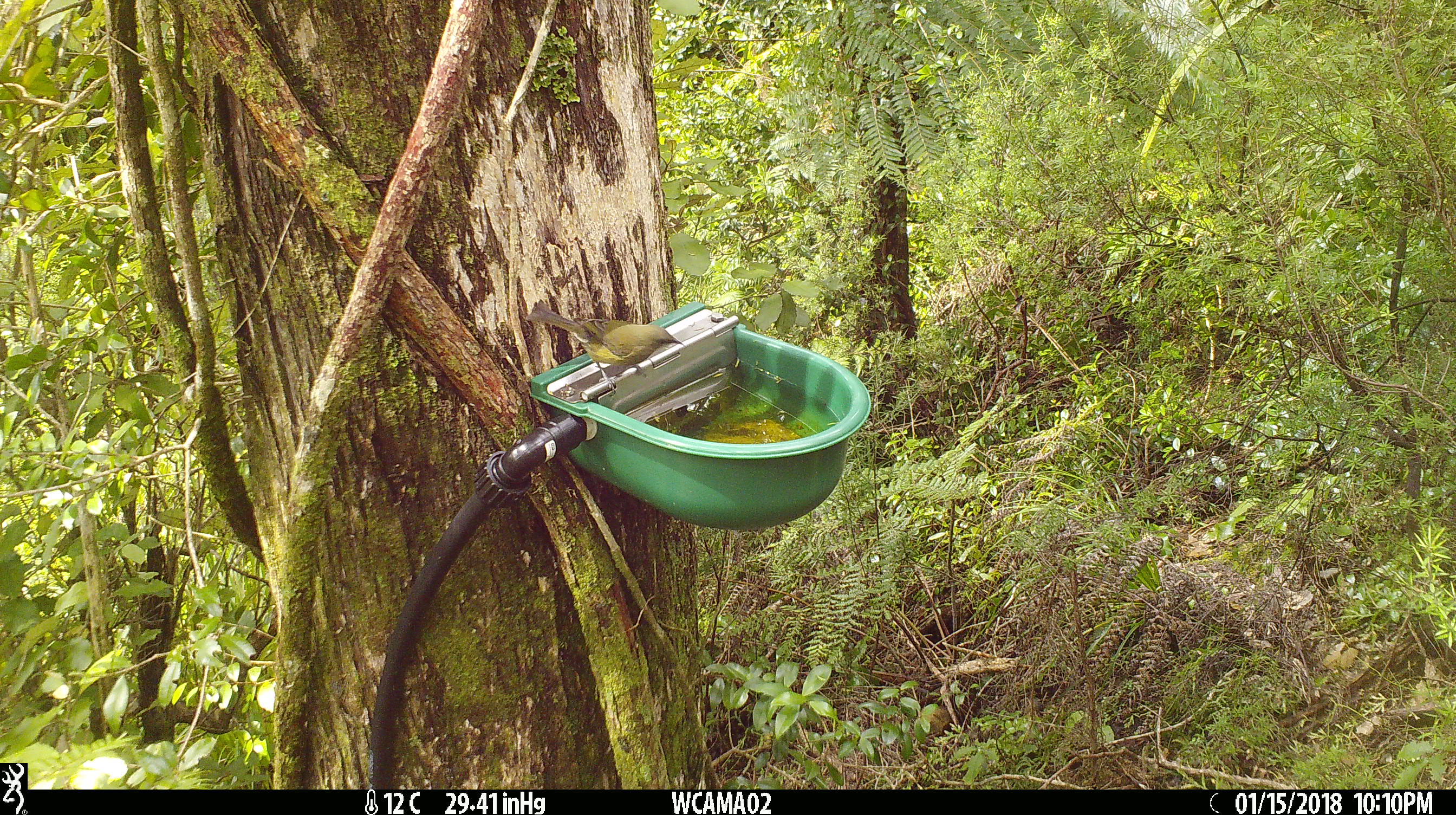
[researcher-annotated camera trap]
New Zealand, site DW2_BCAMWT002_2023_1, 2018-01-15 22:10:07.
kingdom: Animalia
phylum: Chordata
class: Aves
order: Passeriformes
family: Meliphagidae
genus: Anthornis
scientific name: Anthornis melanura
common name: new zealand bellbird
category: bellbird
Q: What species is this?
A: Bellbird (new zealand bellbird) (Anthornis melanura).